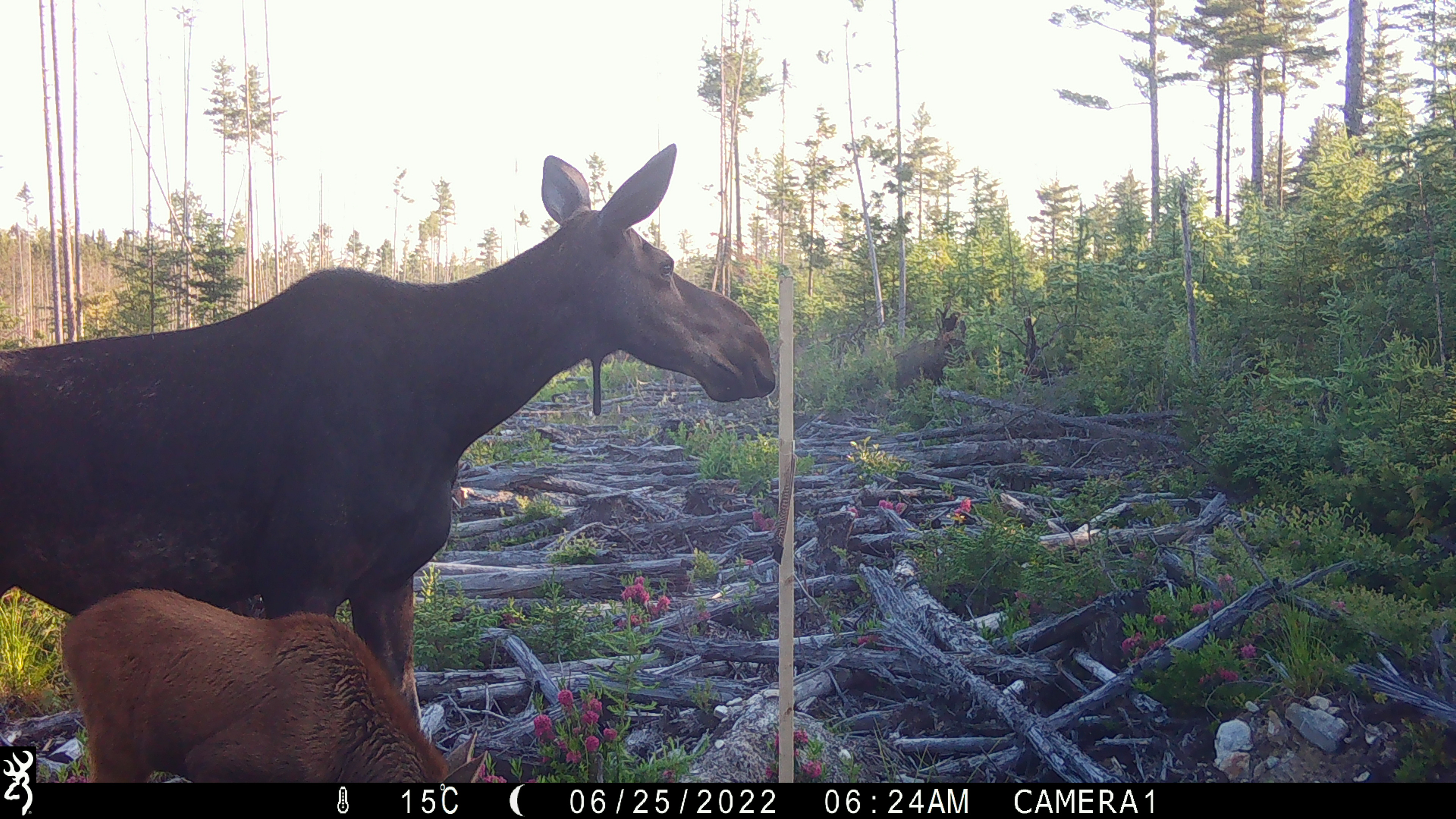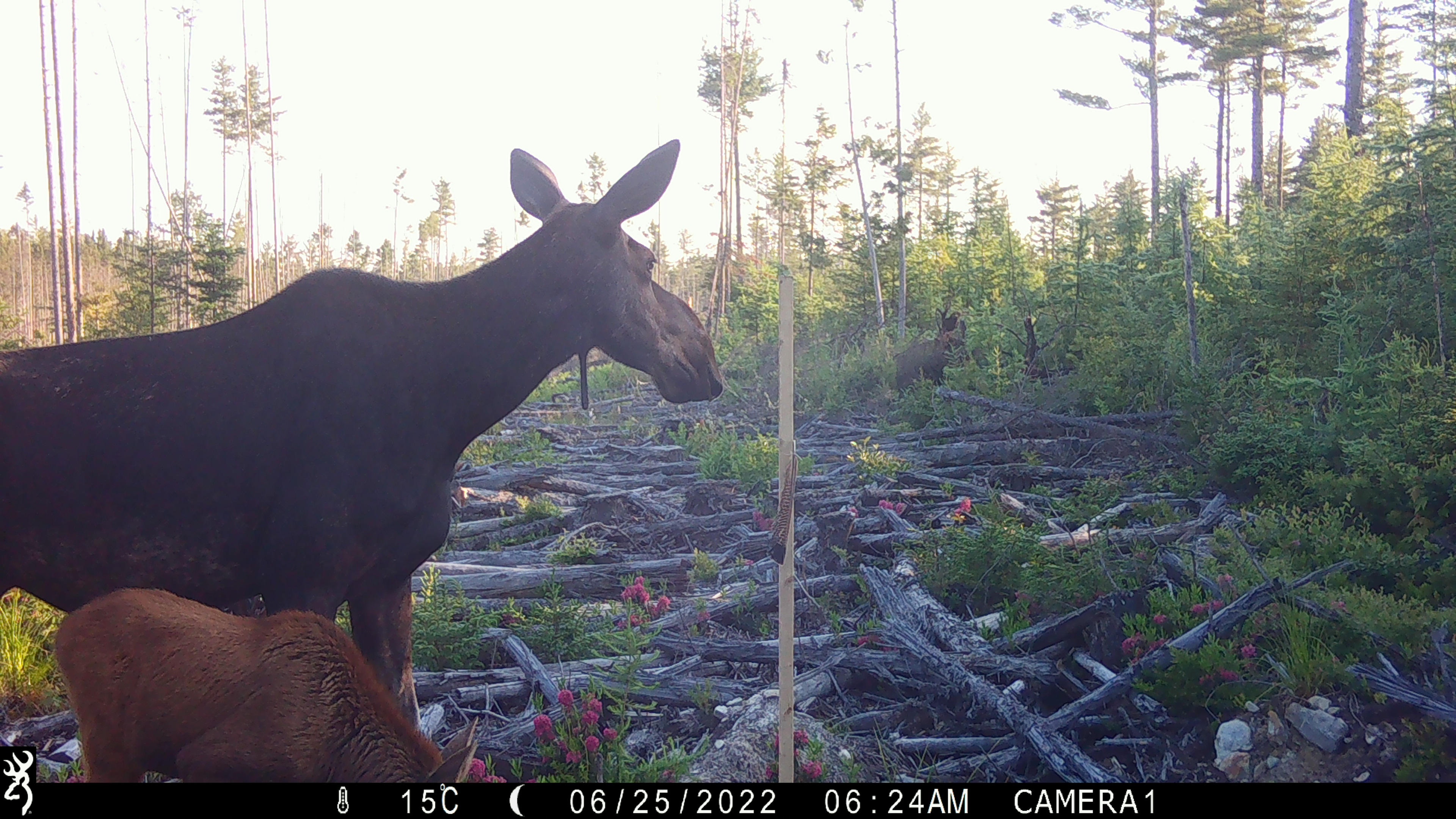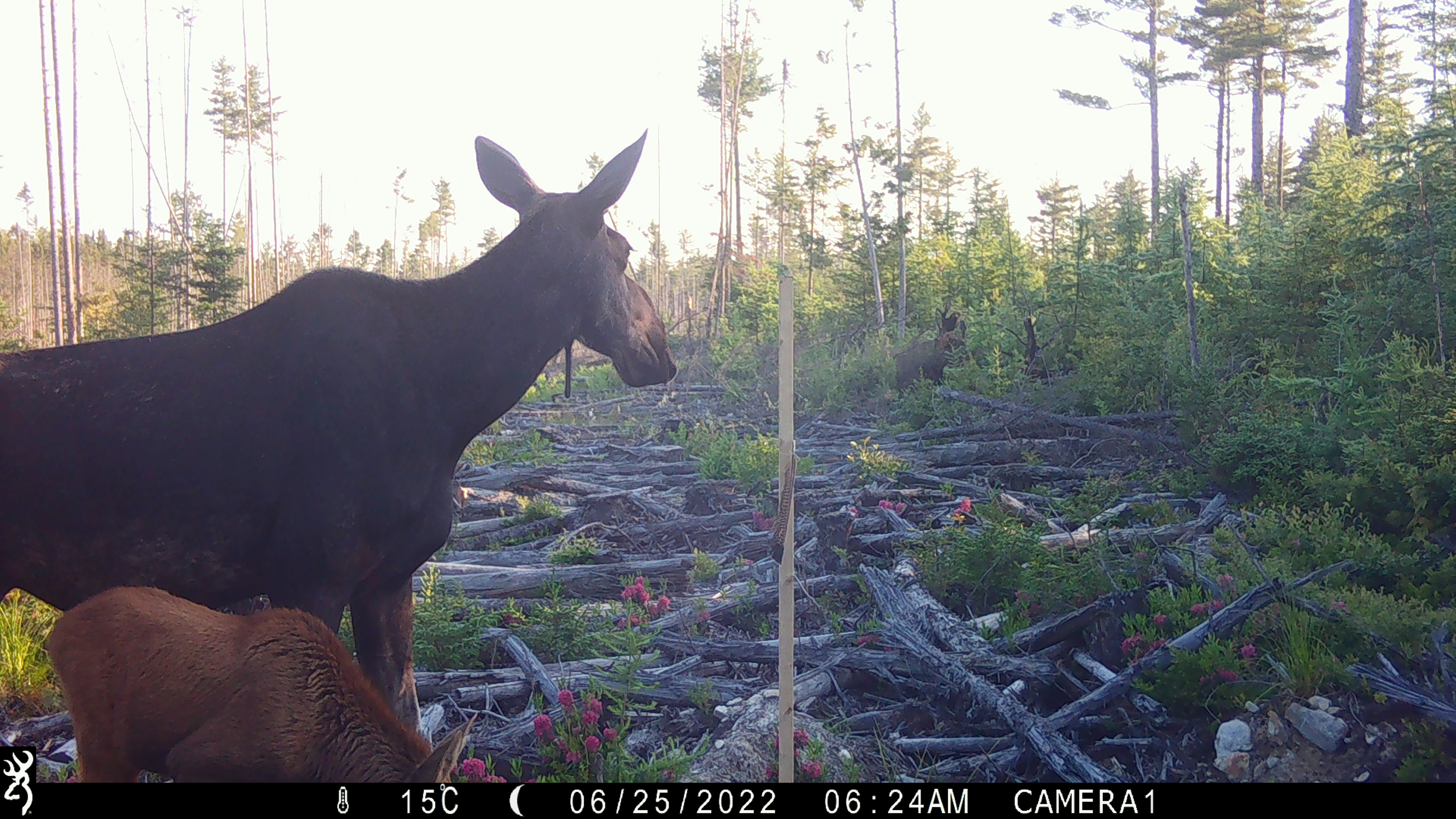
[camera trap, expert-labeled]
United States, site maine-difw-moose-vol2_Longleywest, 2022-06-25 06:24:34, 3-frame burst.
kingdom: Animalia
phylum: Chordata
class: Mammalia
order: Artiodactyla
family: Cervidae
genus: Alces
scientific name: Alces alces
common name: moose